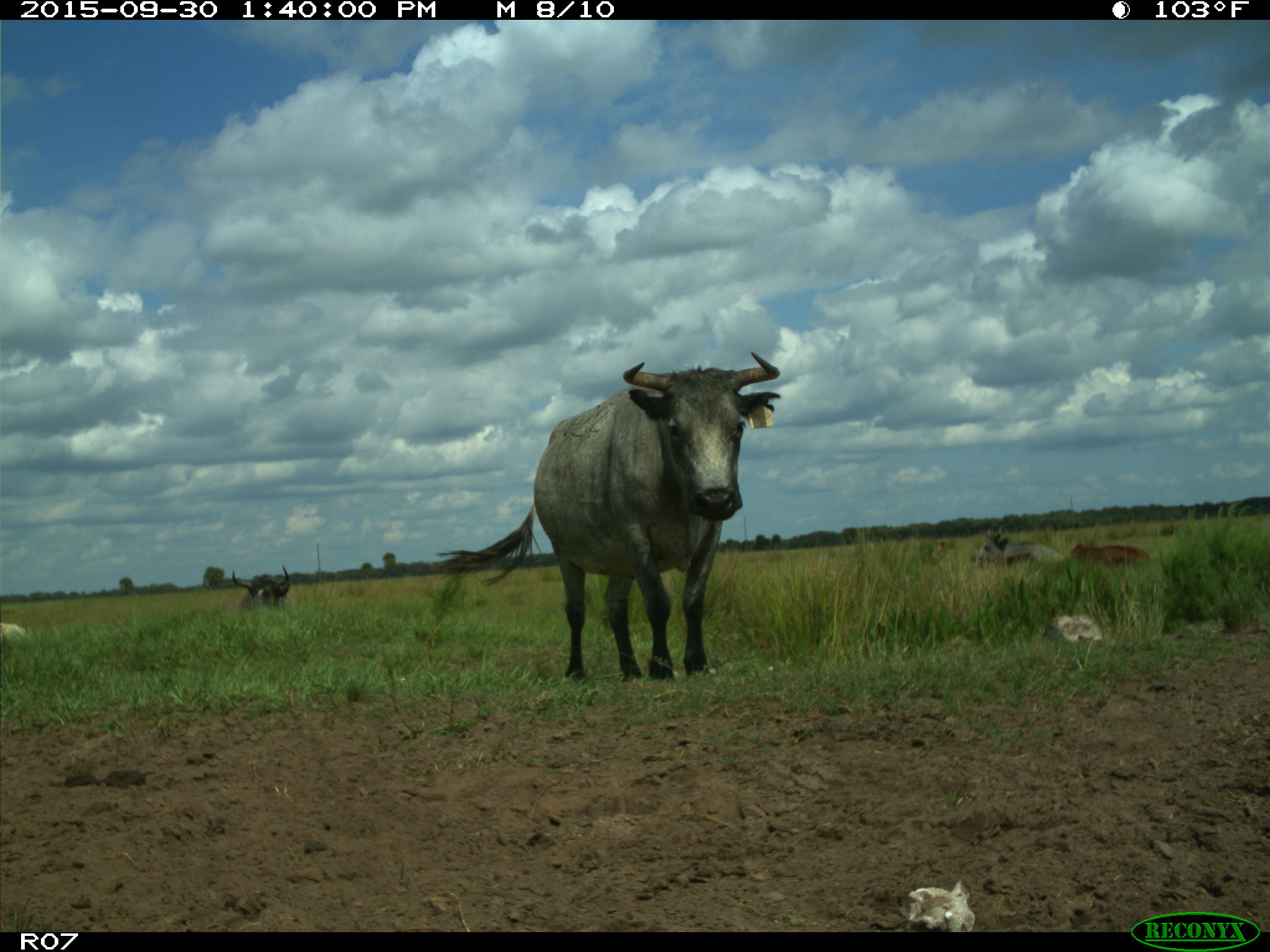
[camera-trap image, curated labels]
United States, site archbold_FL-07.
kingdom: Animalia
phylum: Chordata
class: Mammalia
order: Artiodactyla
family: Bovidae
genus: Bos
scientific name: Bos taurus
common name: domestic cow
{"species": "Bos taurus (domestic cow)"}